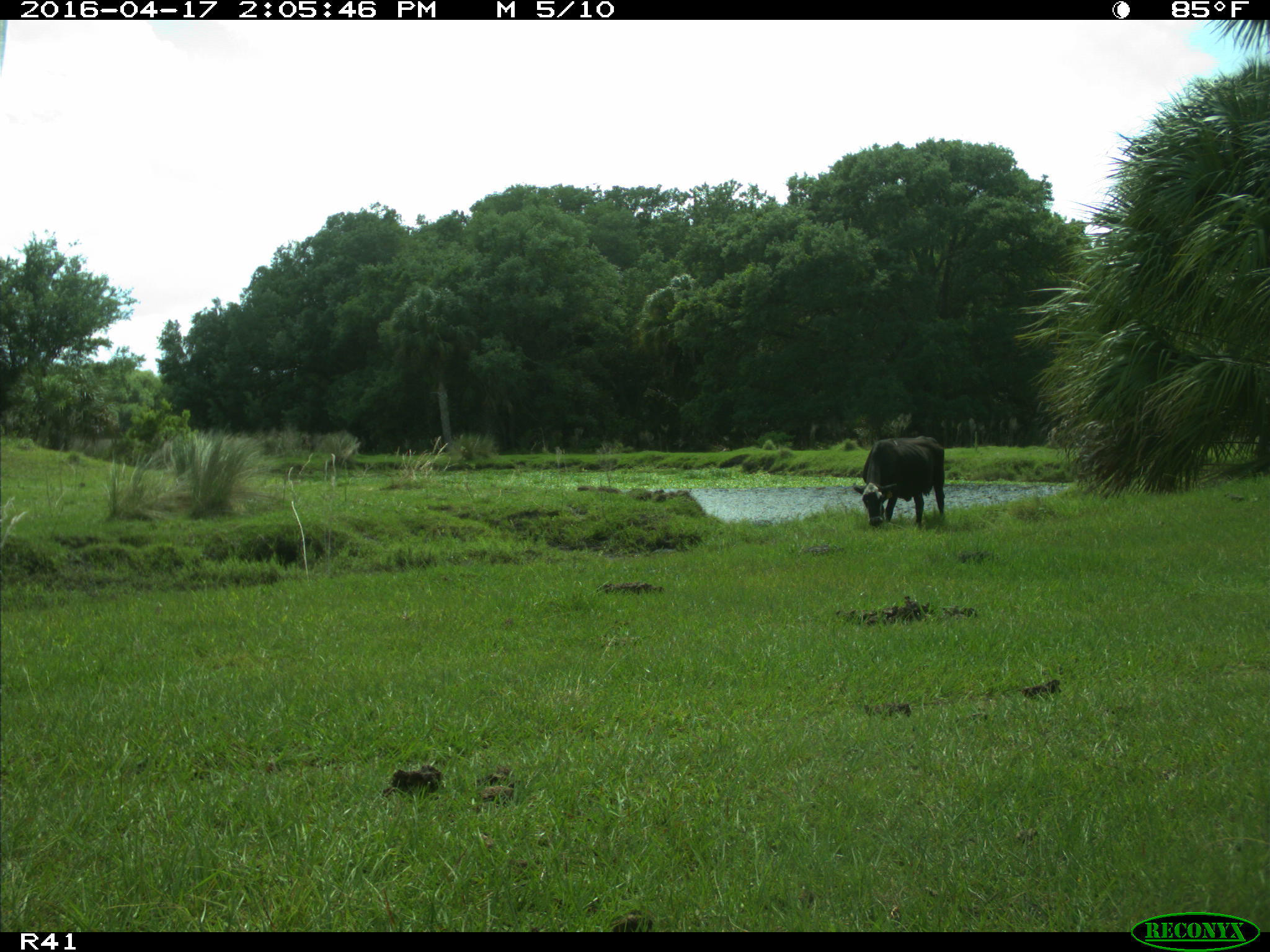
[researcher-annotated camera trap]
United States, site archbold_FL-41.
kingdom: Animalia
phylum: Chordata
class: Mammalia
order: Artiodactyla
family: Bovidae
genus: Bos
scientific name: Bos taurus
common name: domestic cow